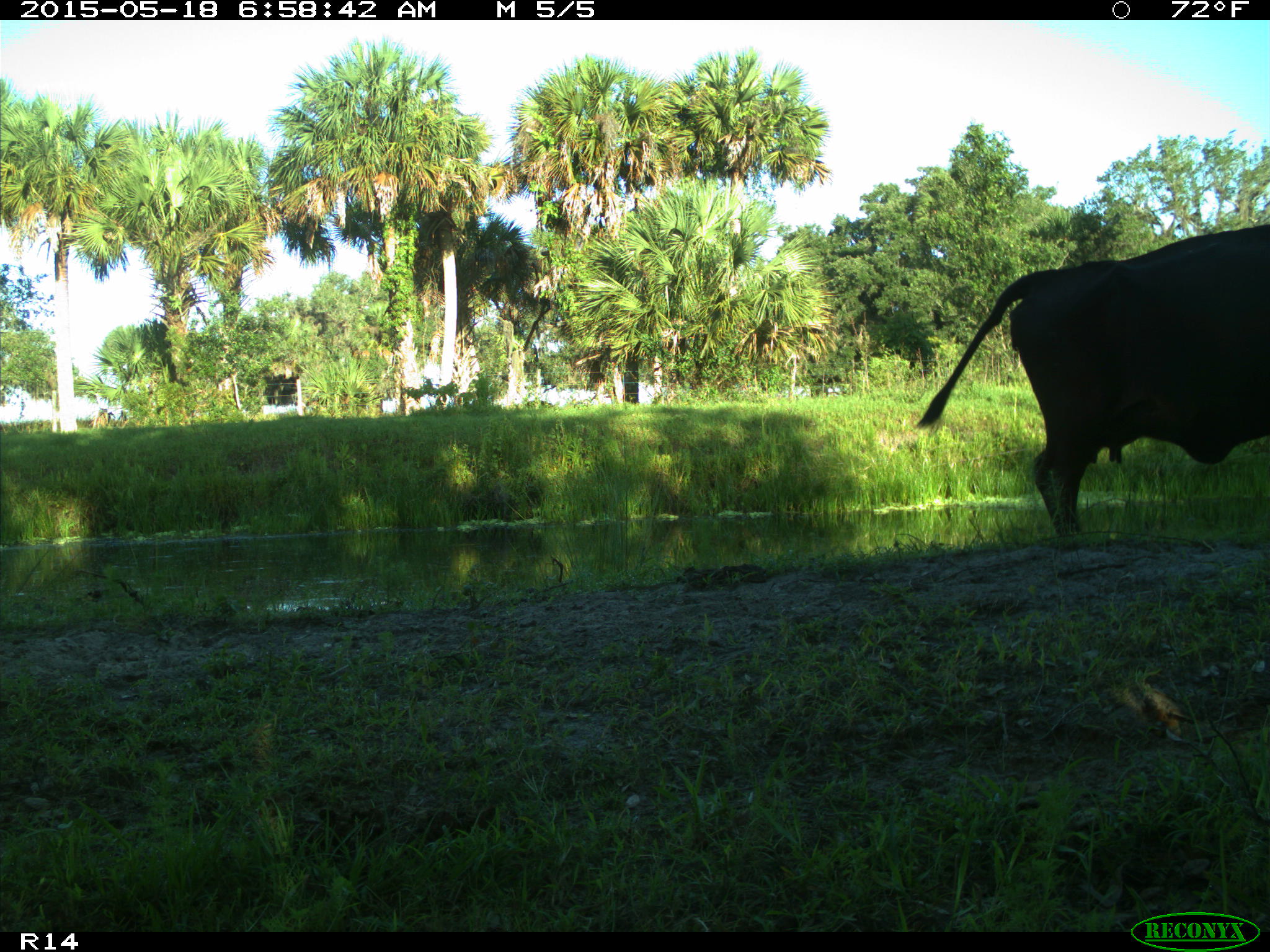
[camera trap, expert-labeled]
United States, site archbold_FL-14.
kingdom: Animalia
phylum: Chordata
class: Mammalia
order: Artiodactyla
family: Bovidae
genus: Bos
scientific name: Bos taurus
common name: domestic cow